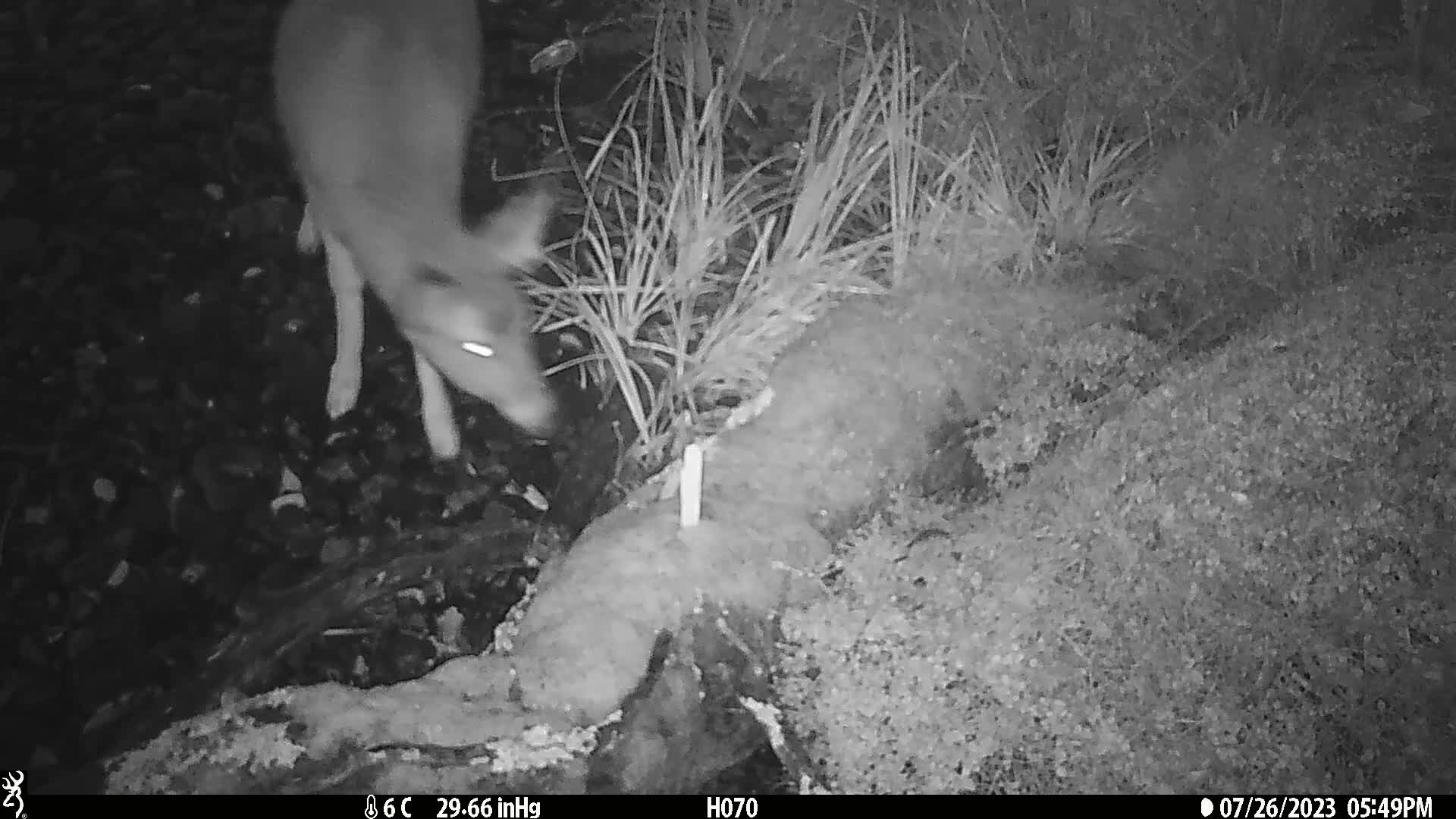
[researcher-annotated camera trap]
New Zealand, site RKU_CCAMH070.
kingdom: Animalia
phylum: Chordata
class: Mammalia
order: Artiodactyla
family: Cervidae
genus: Odocoileus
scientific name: Odocoileus virginianus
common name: white-tailed deer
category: white tailed deer